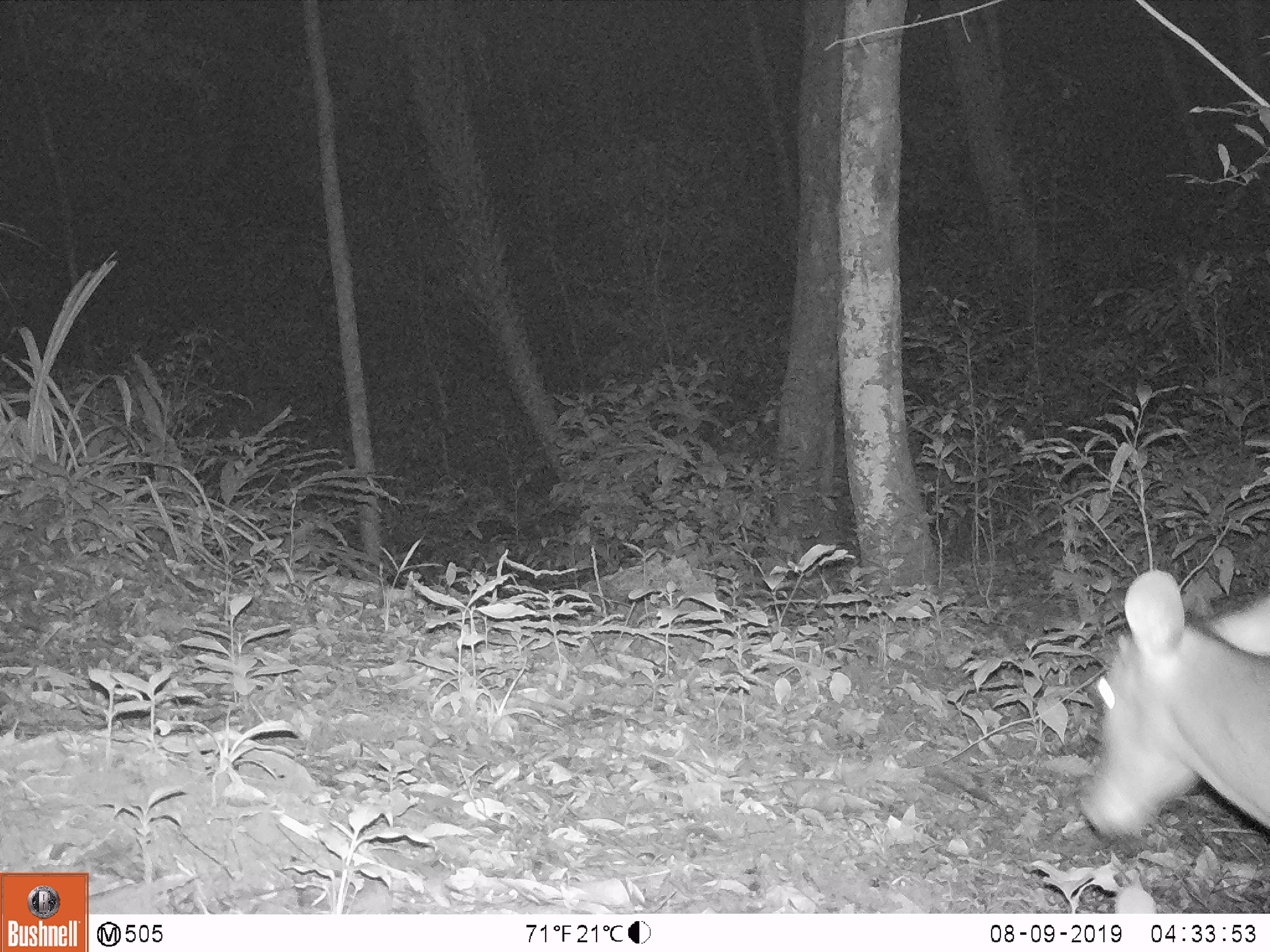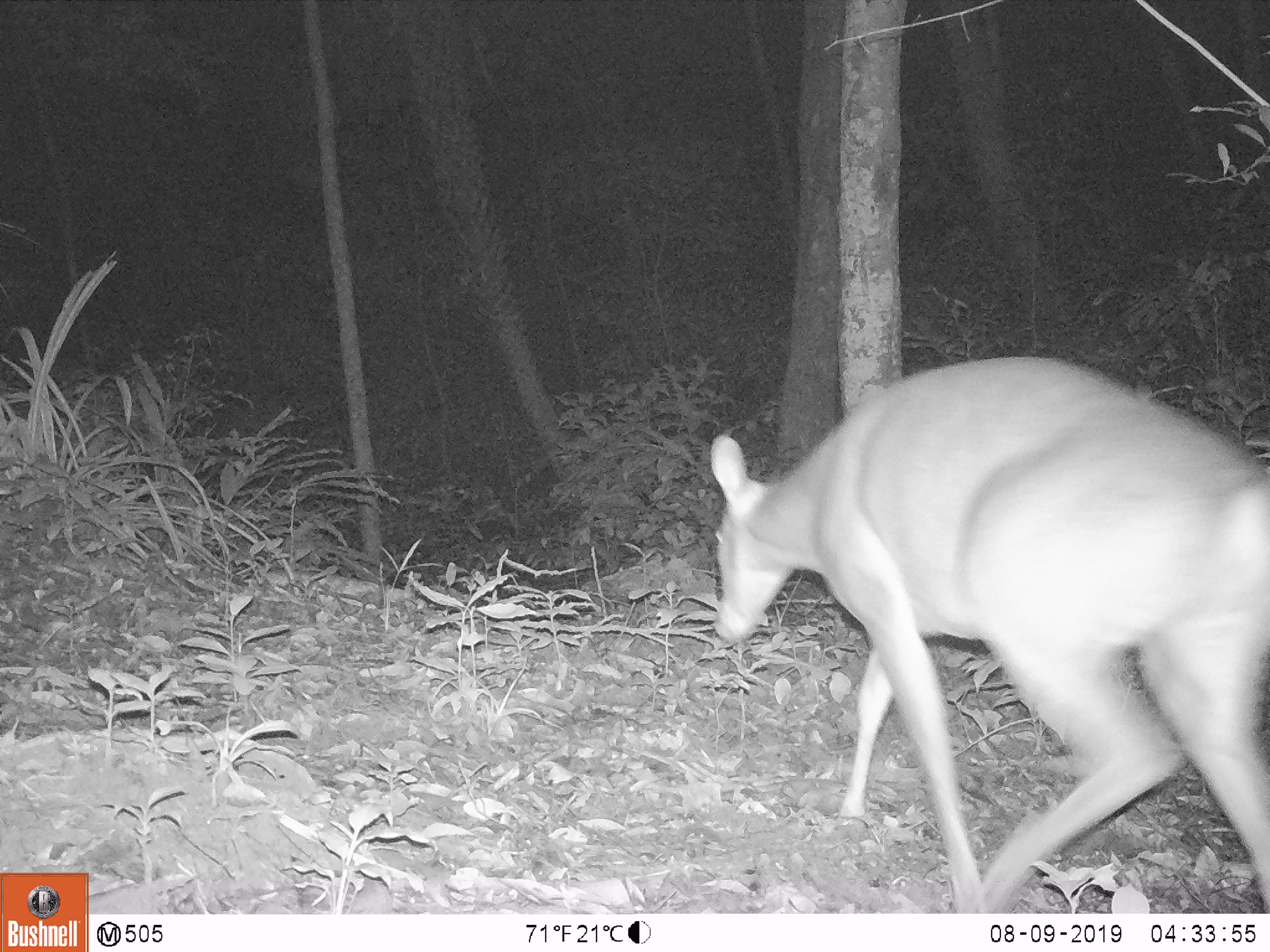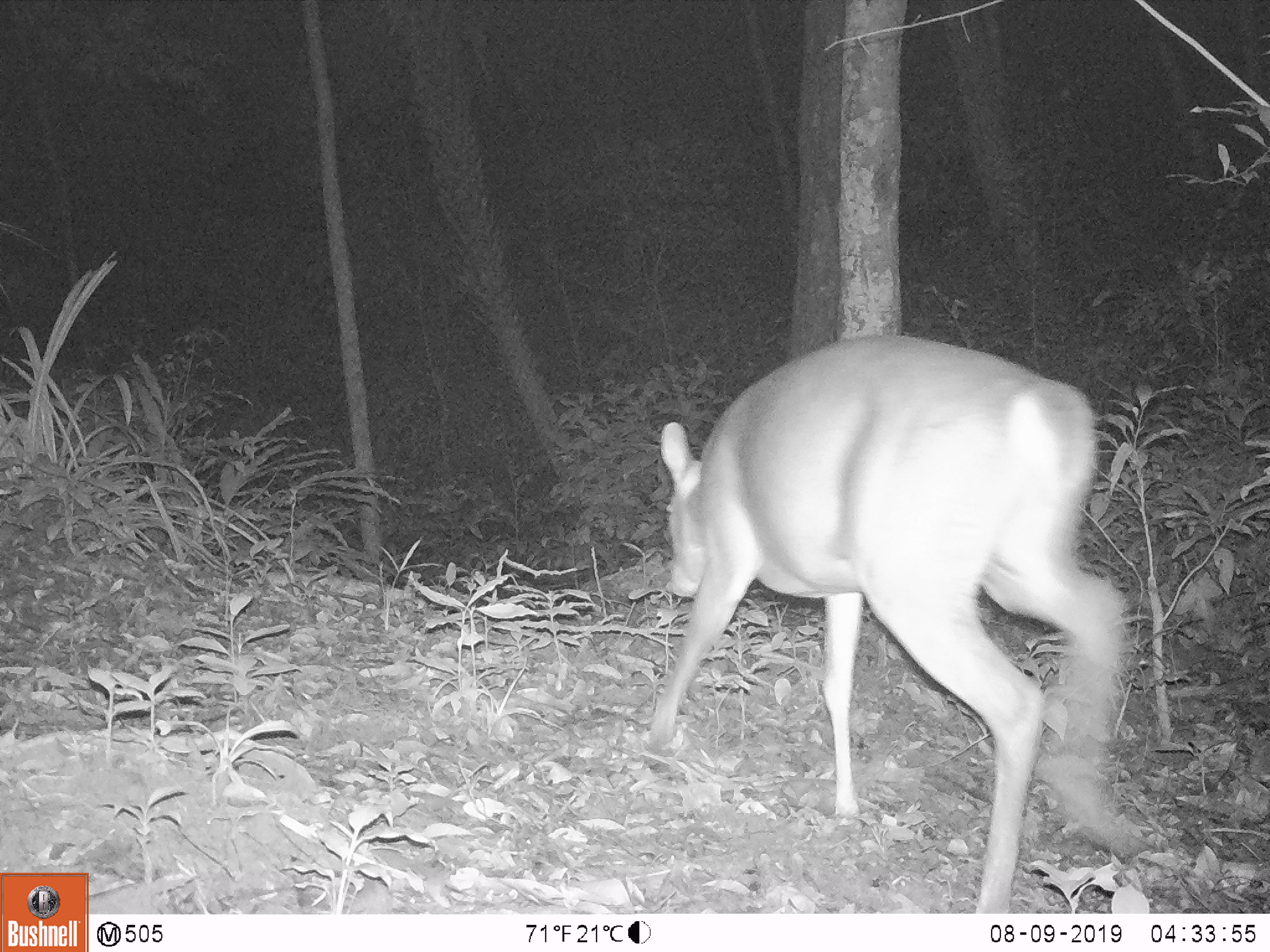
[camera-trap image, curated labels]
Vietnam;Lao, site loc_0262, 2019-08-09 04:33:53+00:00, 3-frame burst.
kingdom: Animalia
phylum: Chordata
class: Mammalia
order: Artiodactyla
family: Cervidae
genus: Muntiacus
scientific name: Muntiacus vuquangensis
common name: large-antlered muntjac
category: large antlered muntjac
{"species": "large antlered muntjac (large-antlered muntjac) (Muntiacus vuquangensis)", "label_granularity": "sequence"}